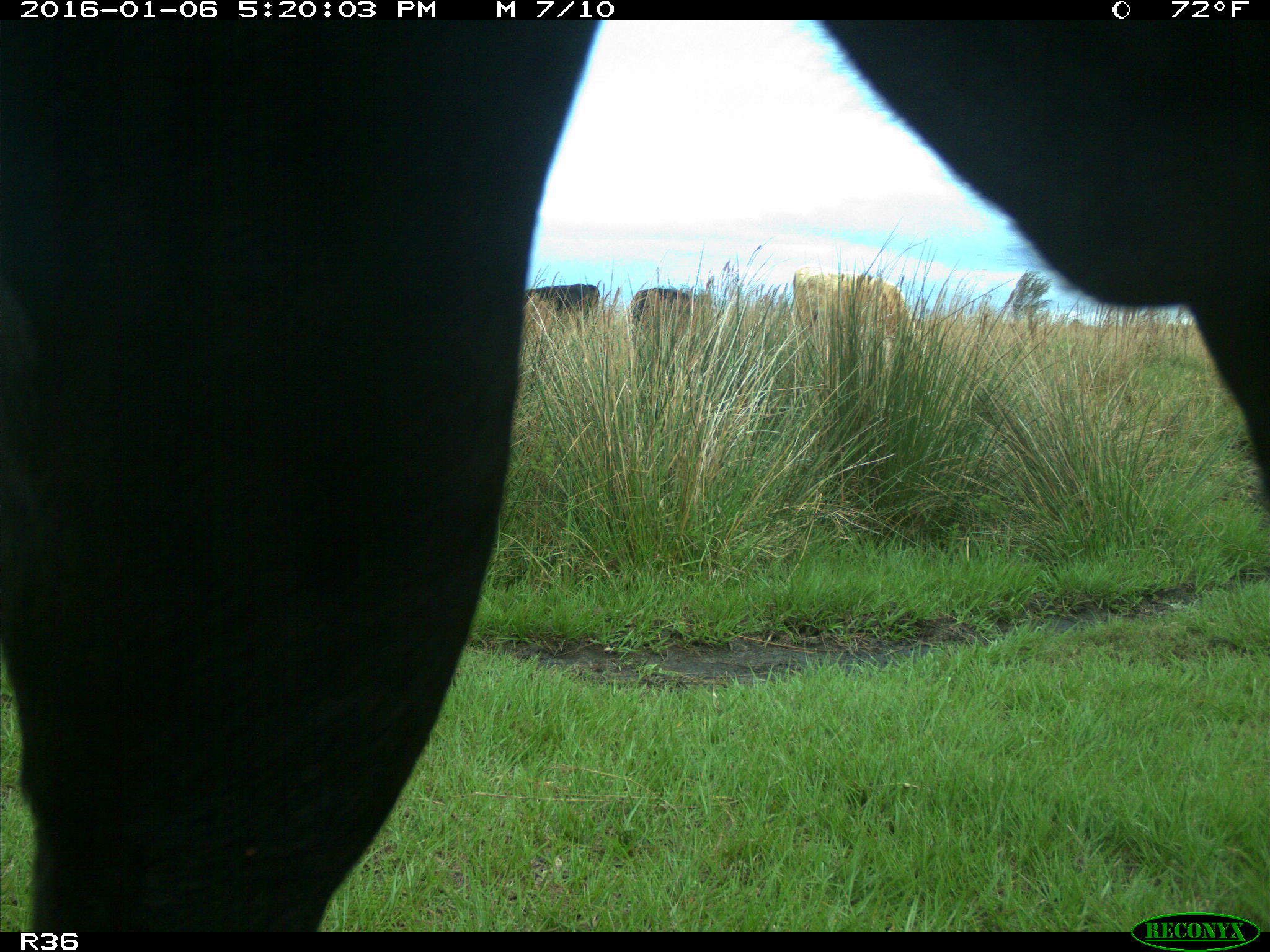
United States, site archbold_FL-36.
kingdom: Animalia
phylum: Chordata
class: Mammalia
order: Artiodactyla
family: Bovidae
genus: Bos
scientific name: Bos taurus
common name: domestic cow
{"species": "Bos taurus (domestic cow)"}